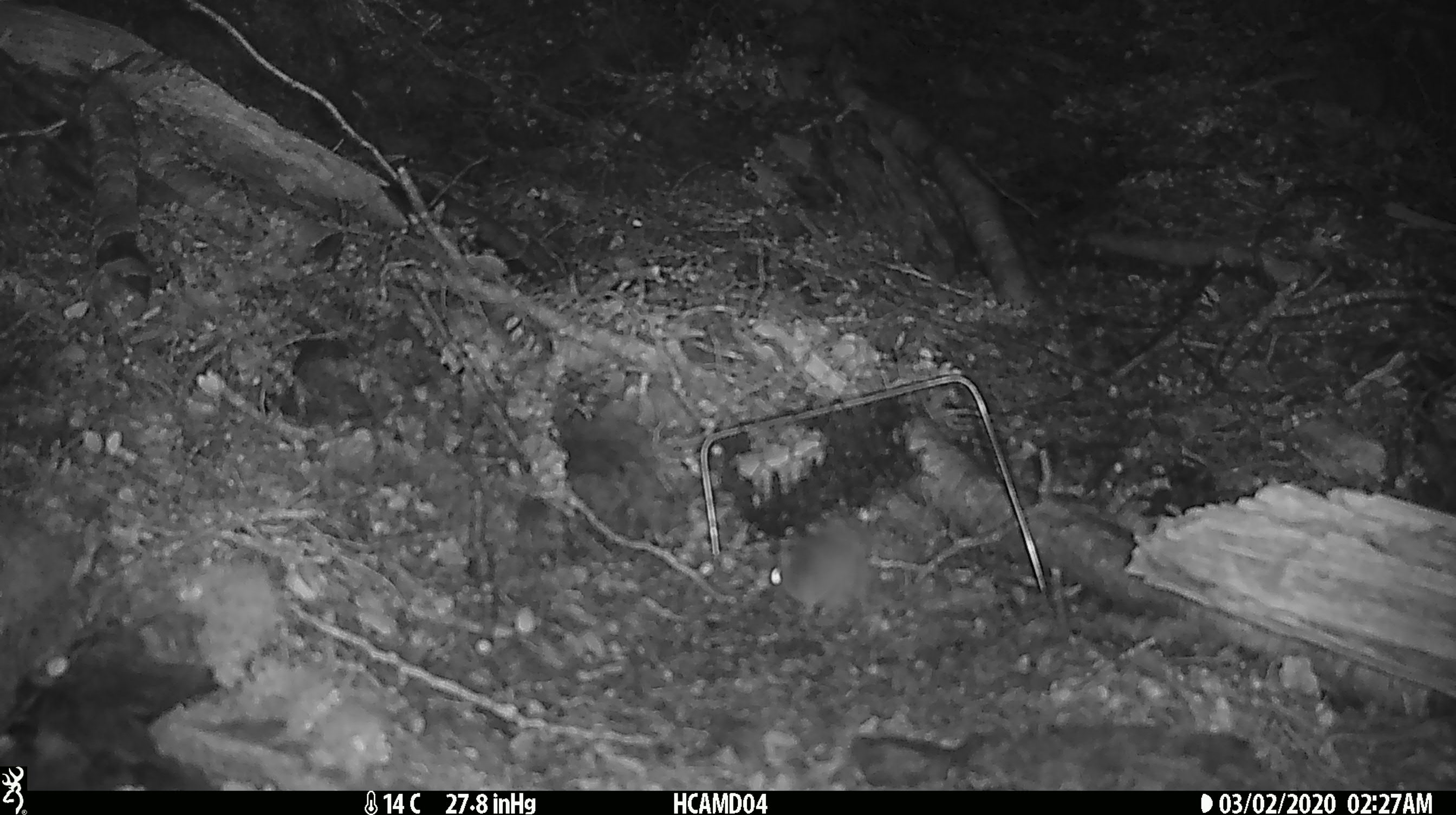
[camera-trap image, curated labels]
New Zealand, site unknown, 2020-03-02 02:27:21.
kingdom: Animalia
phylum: Chordata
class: Mammalia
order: Rodentia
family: Muridae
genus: Mus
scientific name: Mus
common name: mouse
Mouse (Mus).